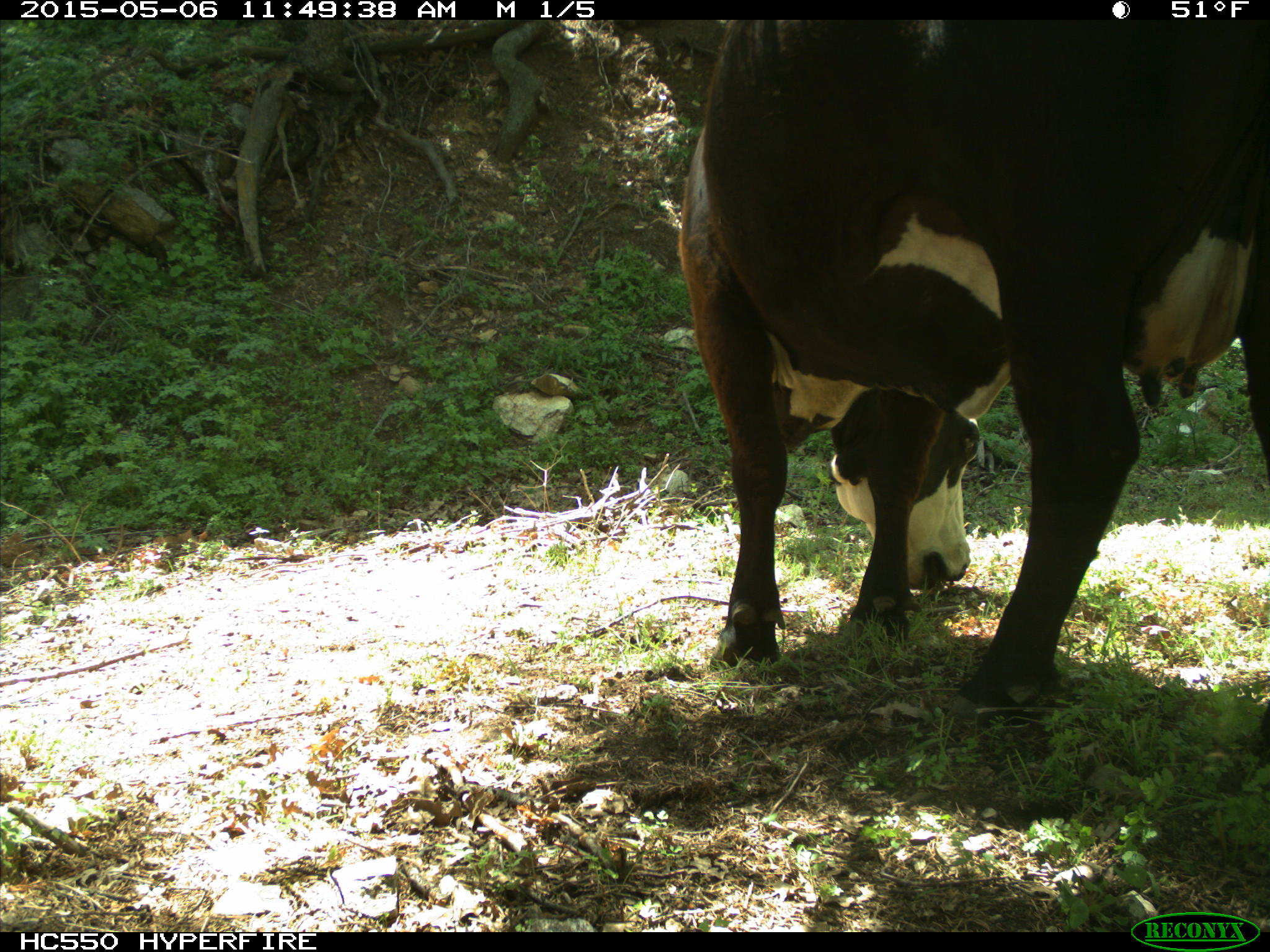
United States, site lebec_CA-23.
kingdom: Animalia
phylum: Chordata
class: Mammalia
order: Artiodactyla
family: Bovidae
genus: Bos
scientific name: Bos taurus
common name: domestic cow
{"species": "Bos taurus (domestic cow)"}